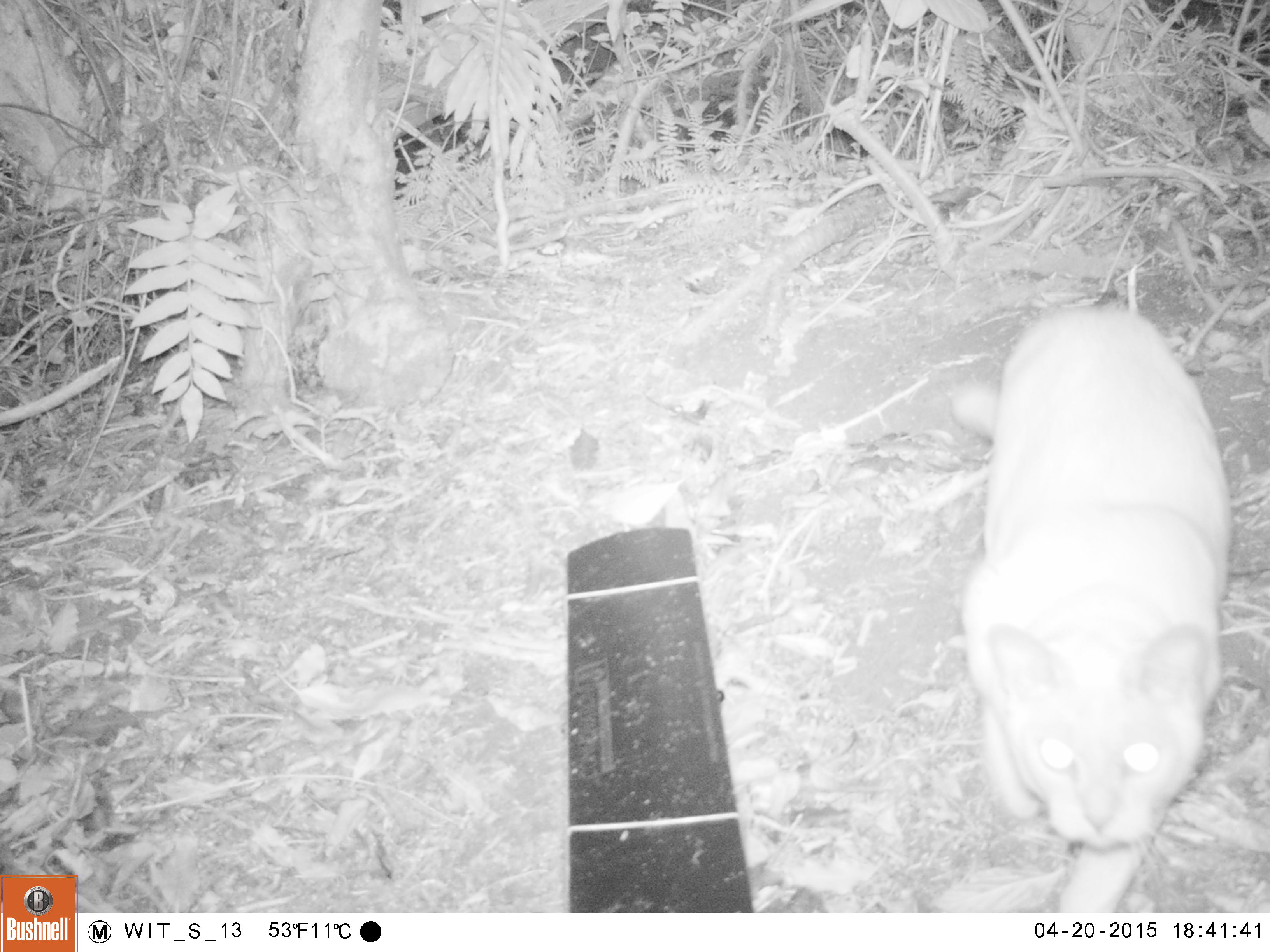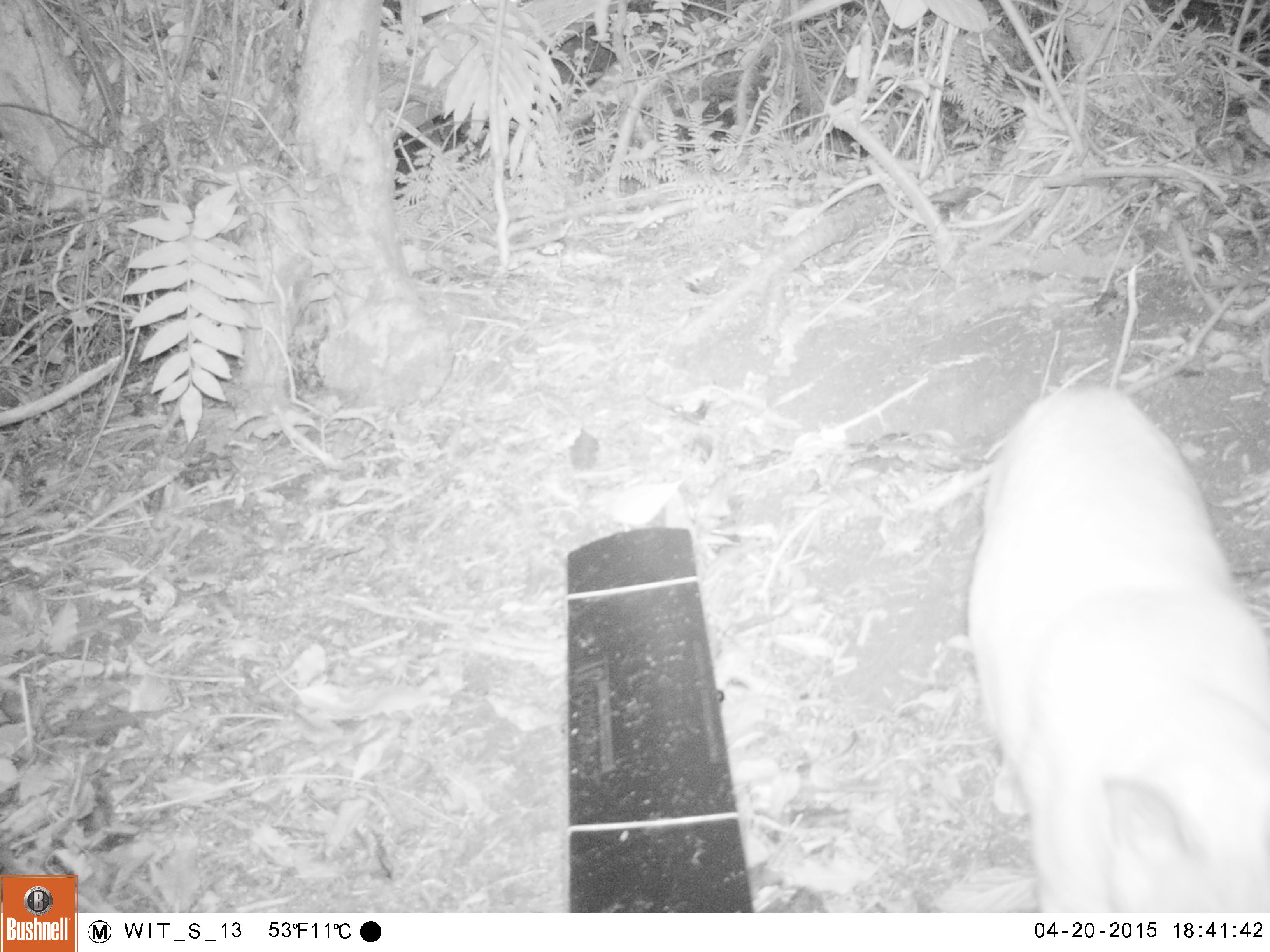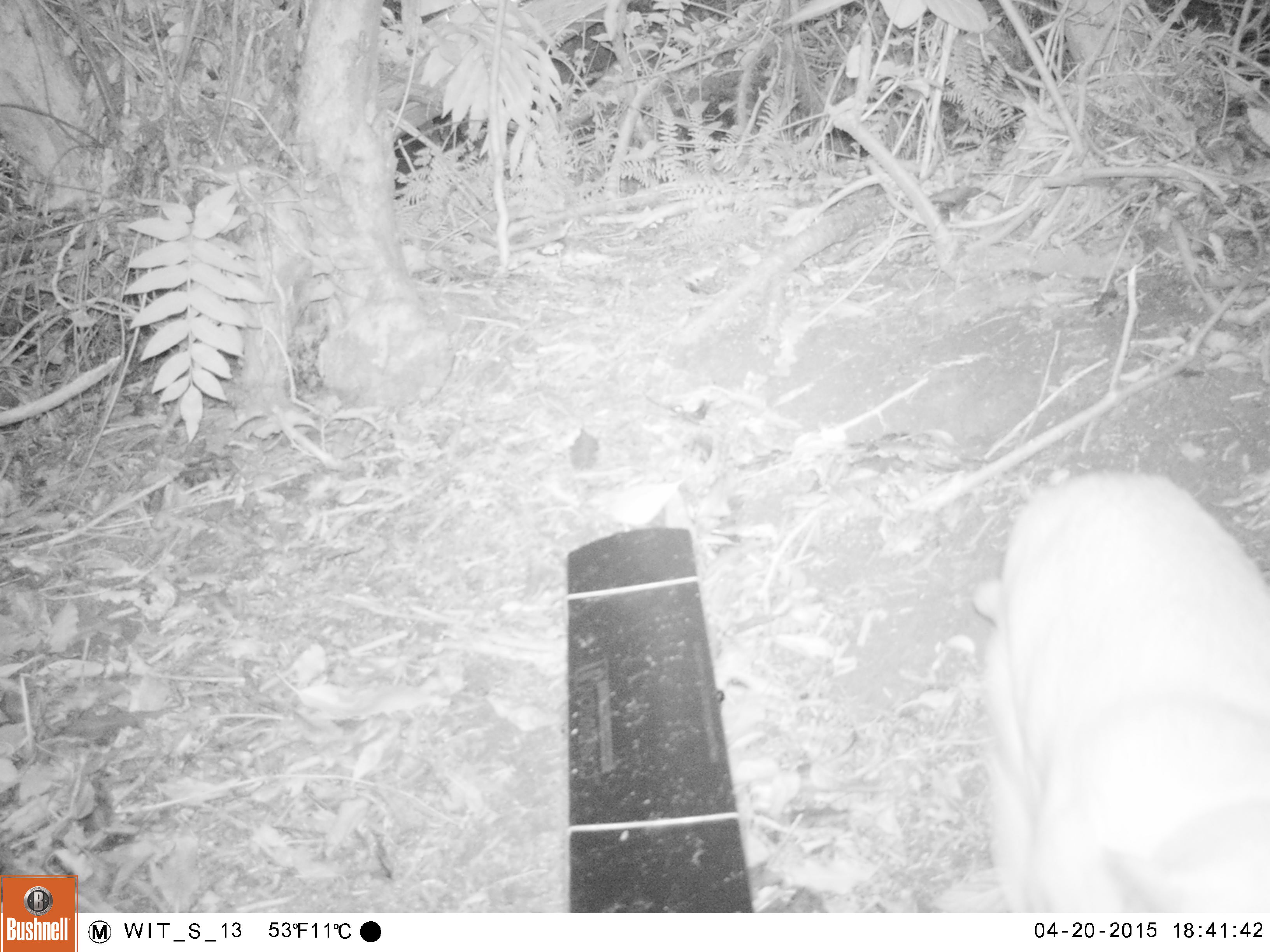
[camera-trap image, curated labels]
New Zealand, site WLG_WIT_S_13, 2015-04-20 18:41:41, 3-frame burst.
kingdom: Animalia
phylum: Chordata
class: Mammalia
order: Carnivora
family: Felidae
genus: Felis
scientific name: Felis catus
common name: domestic cat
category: cat